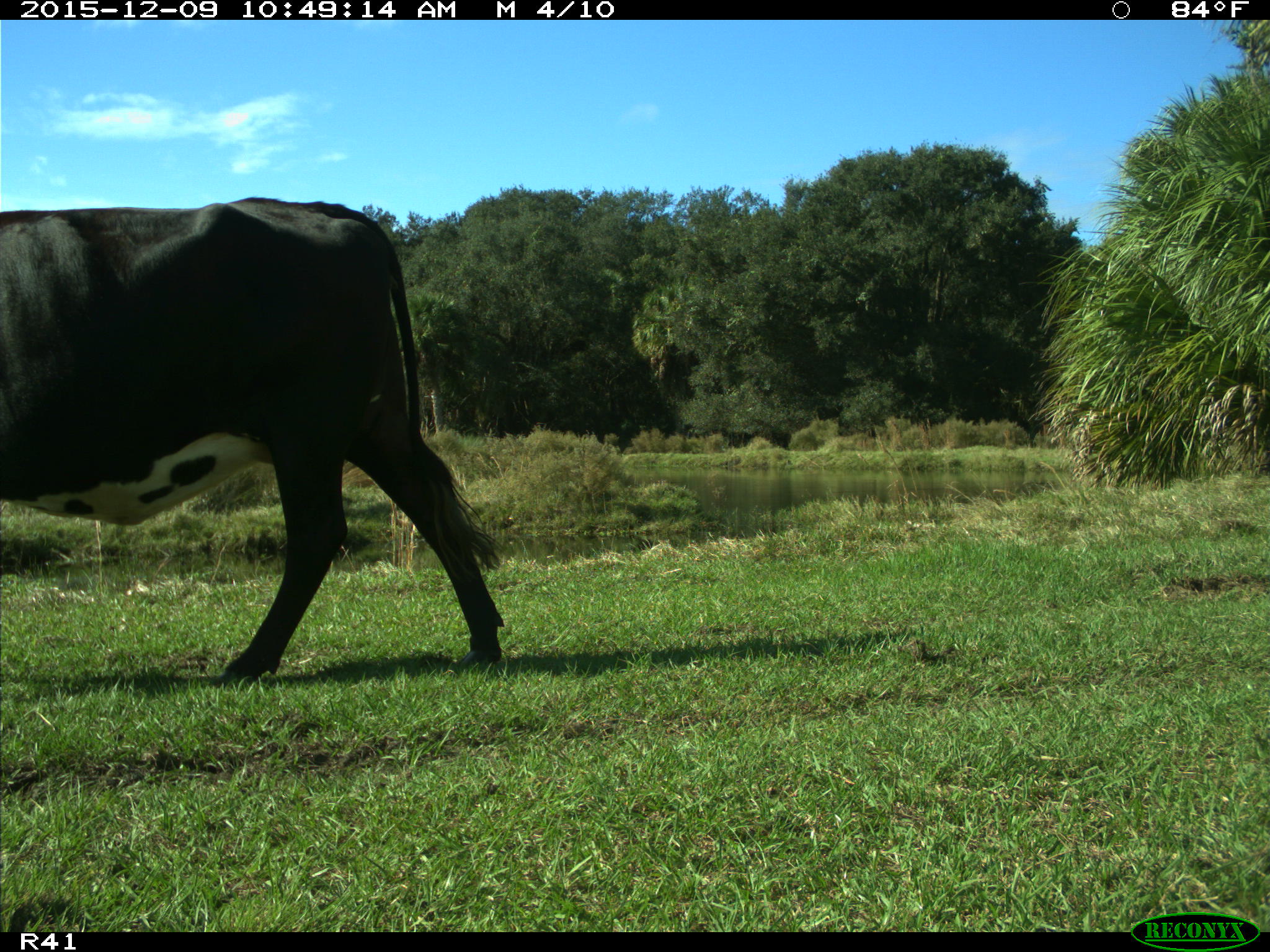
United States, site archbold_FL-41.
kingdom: Animalia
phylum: Chordata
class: Mammalia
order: Artiodactyla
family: Bovidae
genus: Bos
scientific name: Bos taurus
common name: domestic cow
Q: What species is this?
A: Bos taurus (domestic cow).